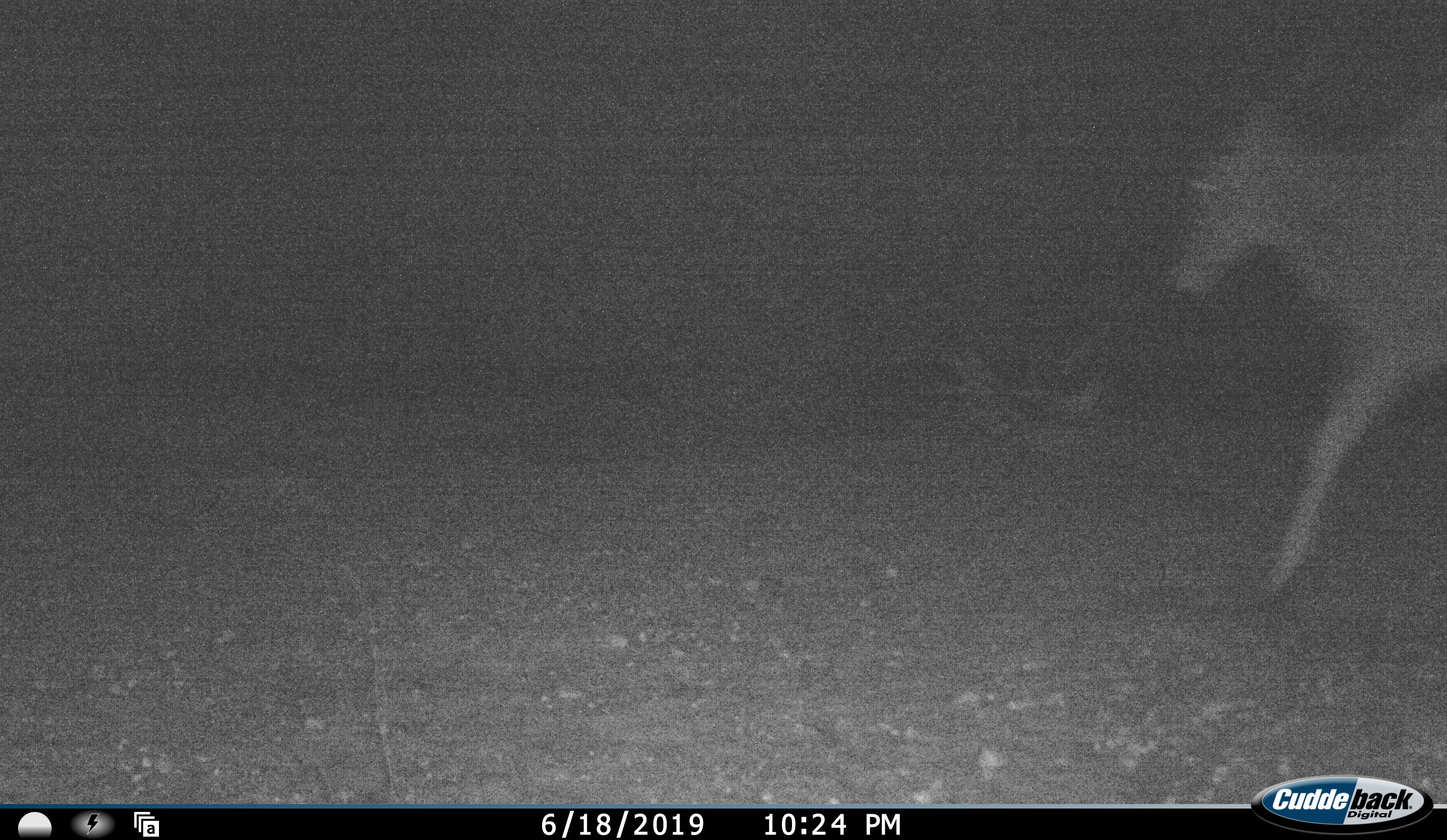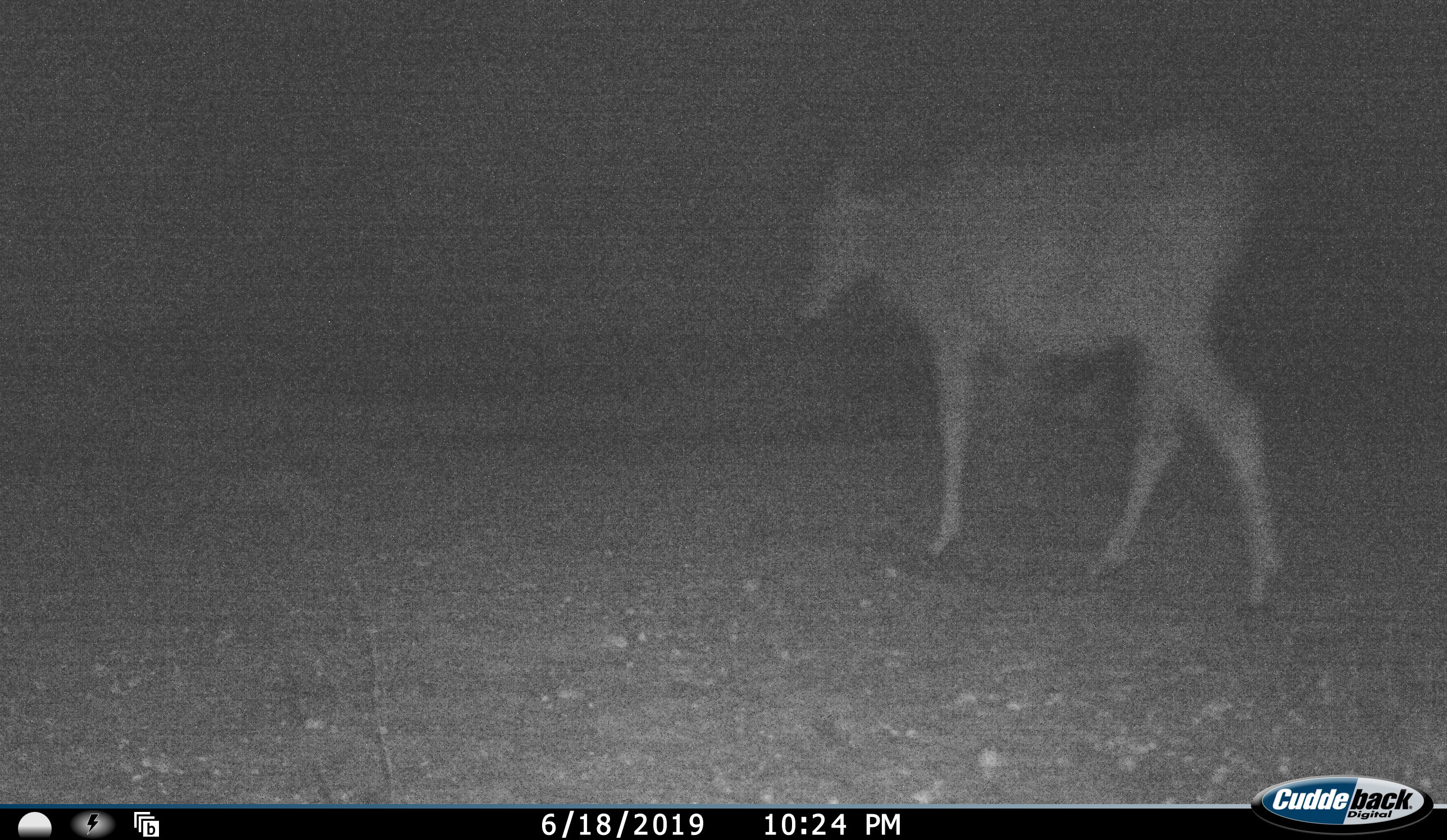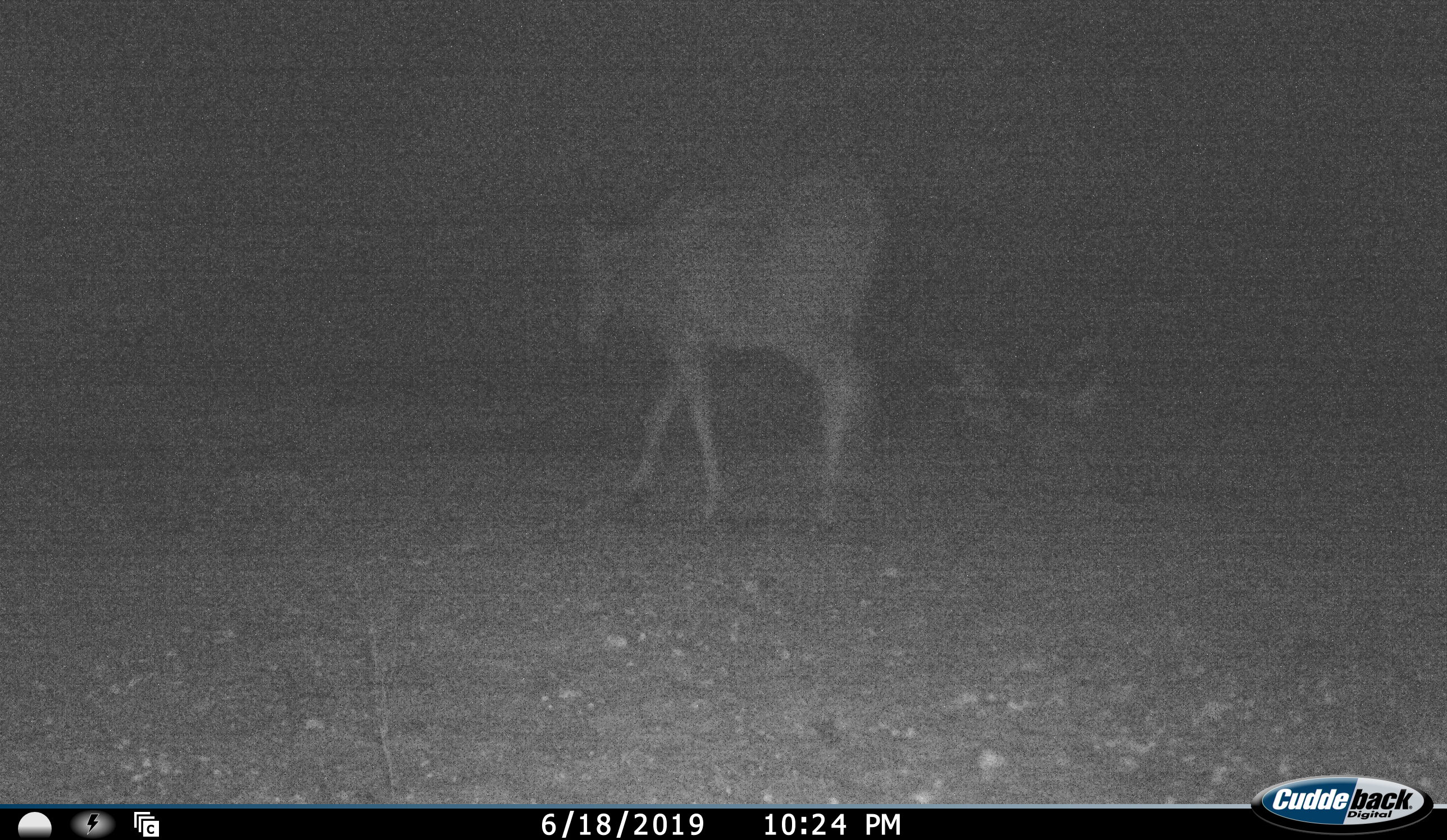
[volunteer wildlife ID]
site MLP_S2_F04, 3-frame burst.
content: unidentified animal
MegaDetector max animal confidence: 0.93